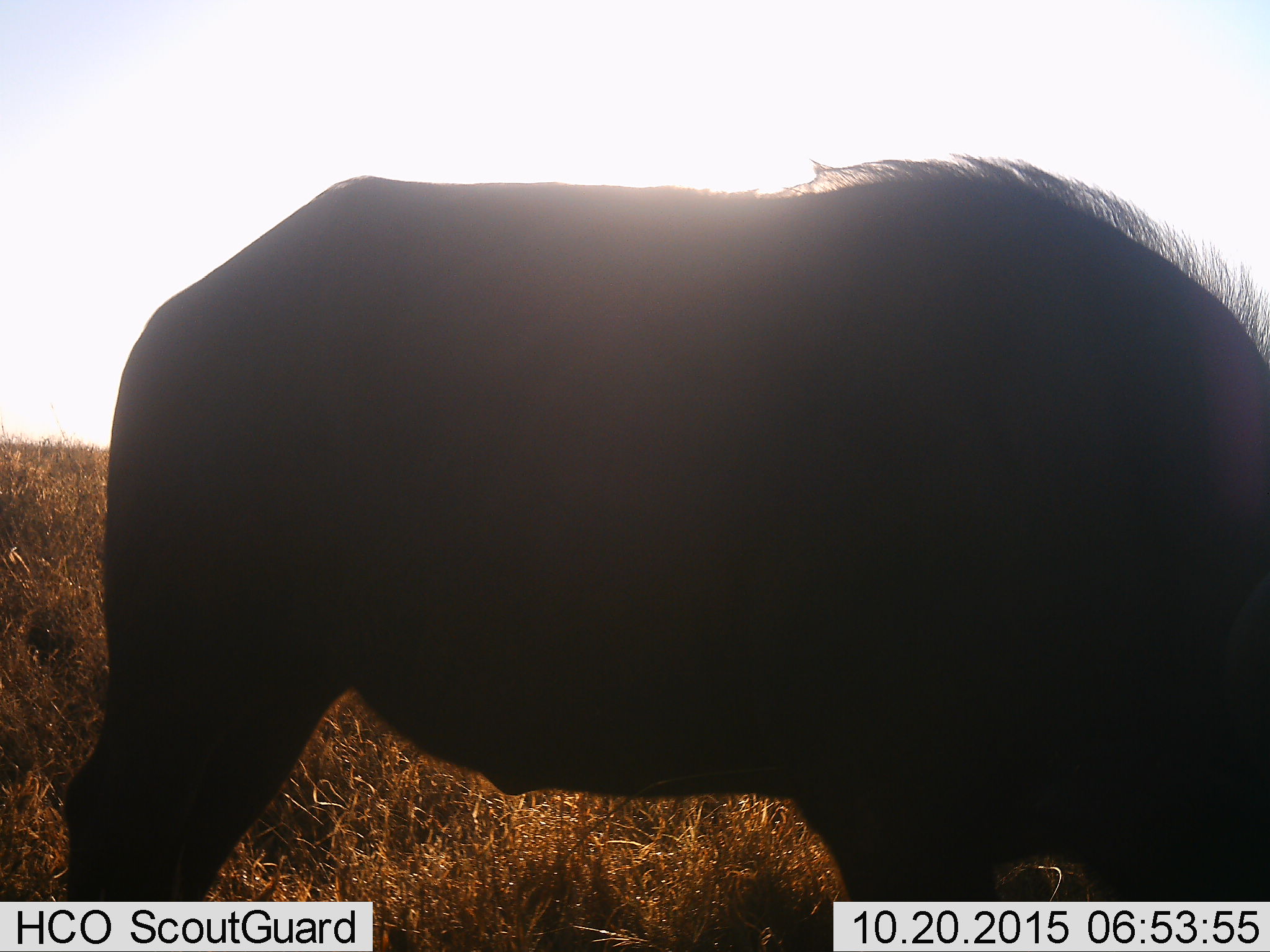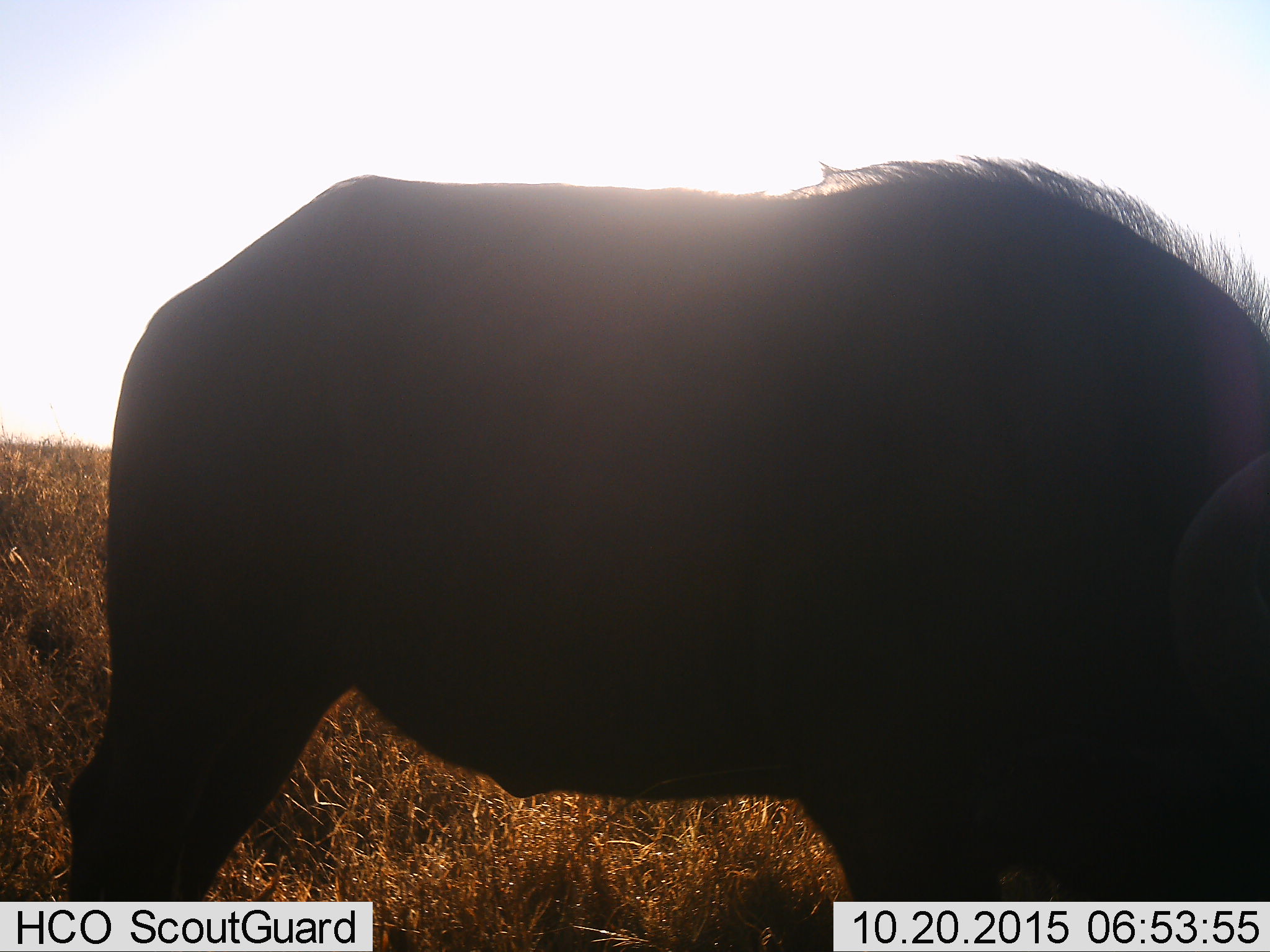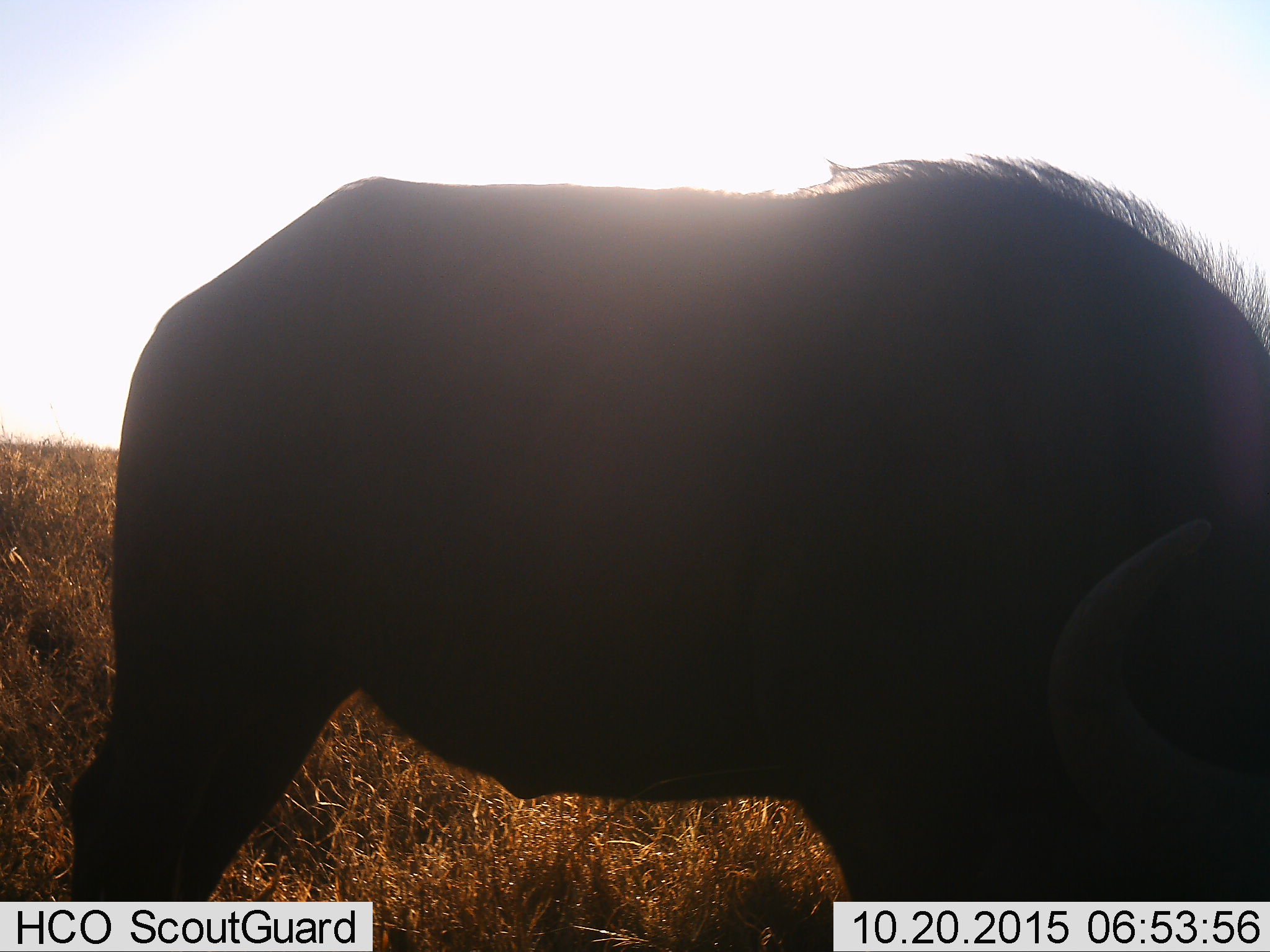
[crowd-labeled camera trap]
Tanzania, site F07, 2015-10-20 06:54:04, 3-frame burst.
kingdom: Animalia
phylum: Chordata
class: Mammalia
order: Artiodactyla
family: Bovidae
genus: Syncerus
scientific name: Syncerus caffer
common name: cape buffalo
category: buffalo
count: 1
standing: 70%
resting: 0%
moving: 0%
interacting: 0%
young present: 0%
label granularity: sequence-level